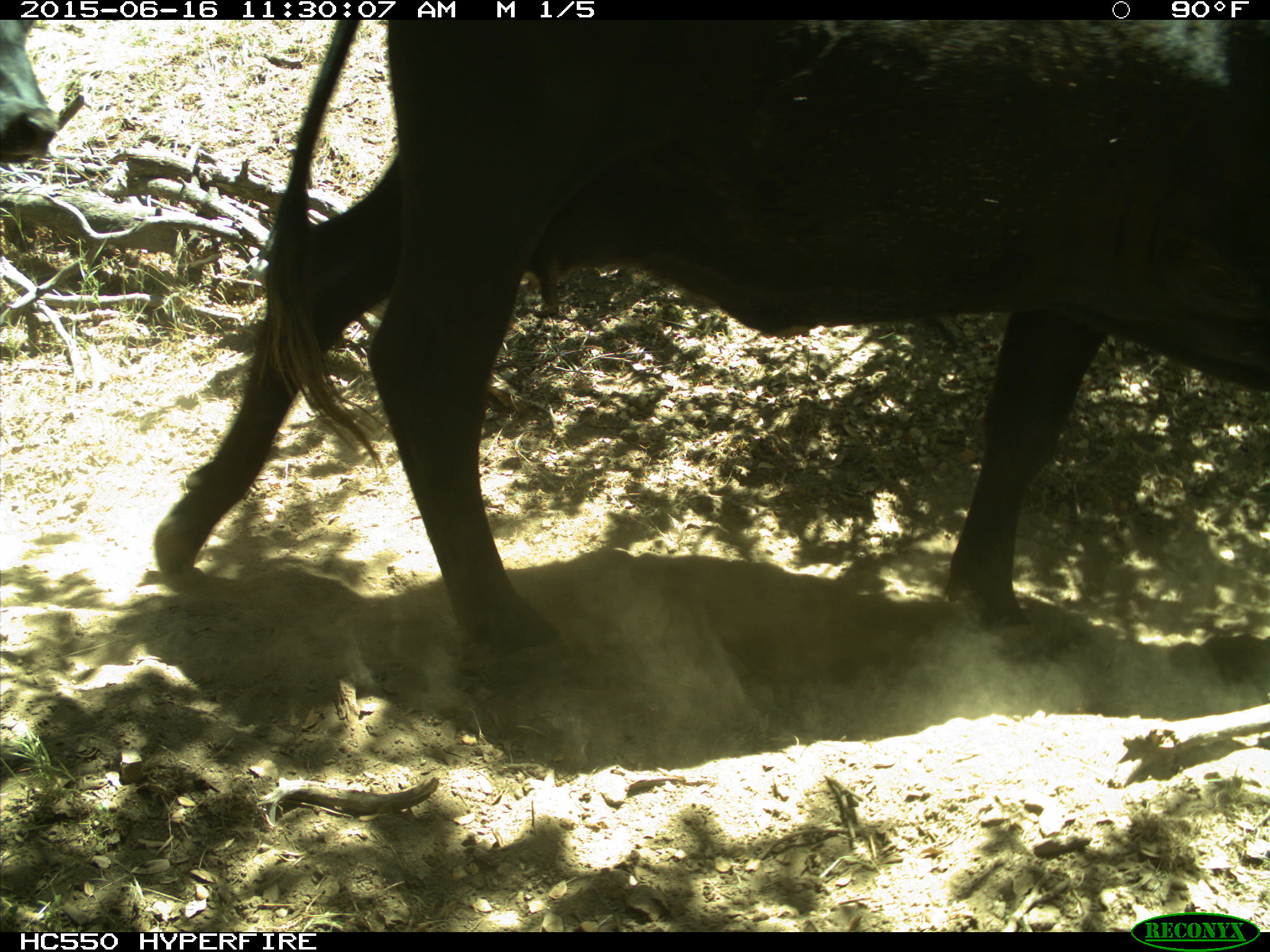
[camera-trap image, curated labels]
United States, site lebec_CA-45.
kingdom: Animalia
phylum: Chordata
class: Mammalia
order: Artiodactyla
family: Bovidae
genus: Bos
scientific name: Bos taurus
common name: domestic cow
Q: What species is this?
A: Bos taurus (domestic cow).